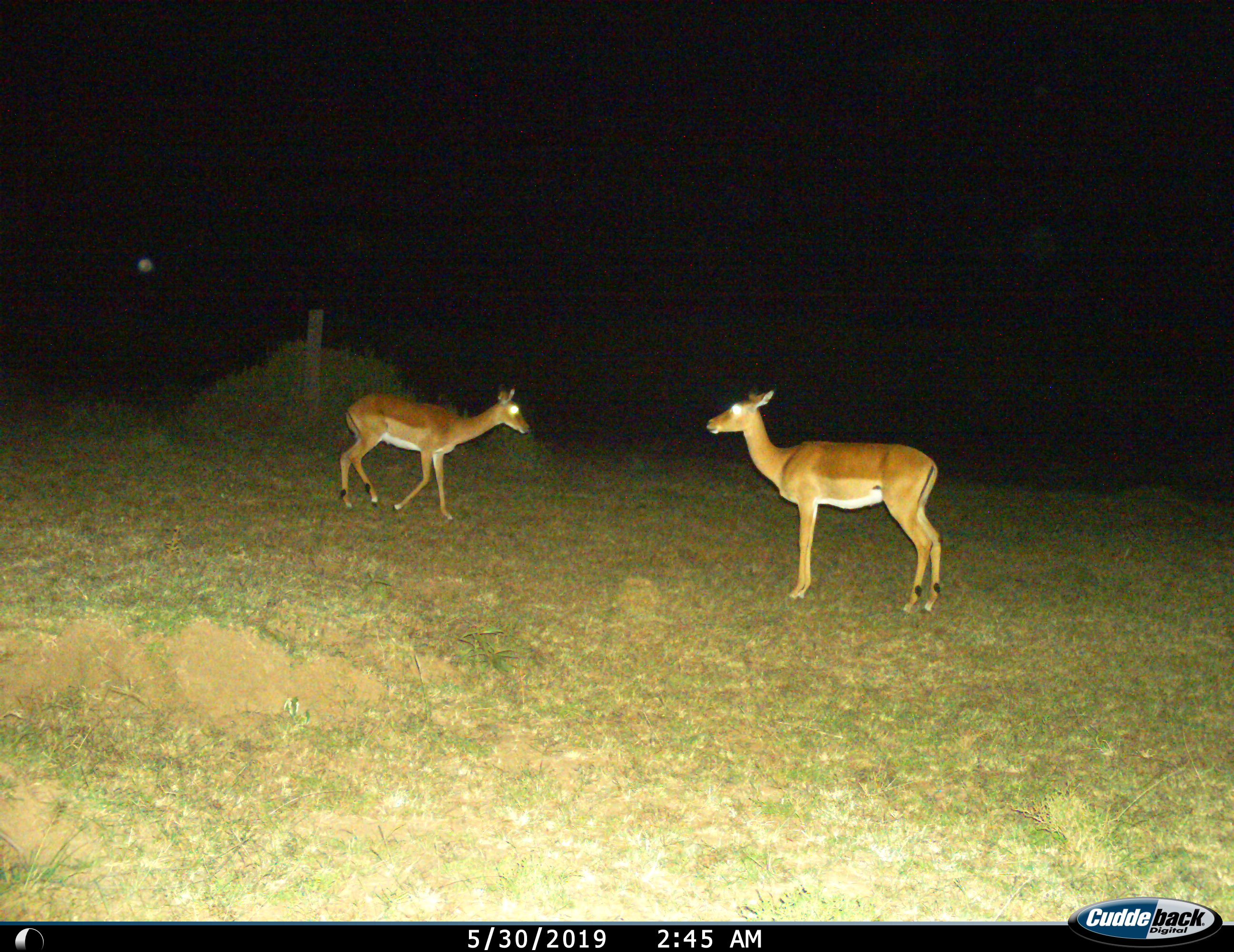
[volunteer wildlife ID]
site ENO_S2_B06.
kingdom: Animalia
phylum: Chordata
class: Mammalia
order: Artiodactyla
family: Bovidae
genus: Aepyceros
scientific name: Aepyceros melampus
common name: impala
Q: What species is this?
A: Impala (Aepyceros melampus).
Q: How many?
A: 2.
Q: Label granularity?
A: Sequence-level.